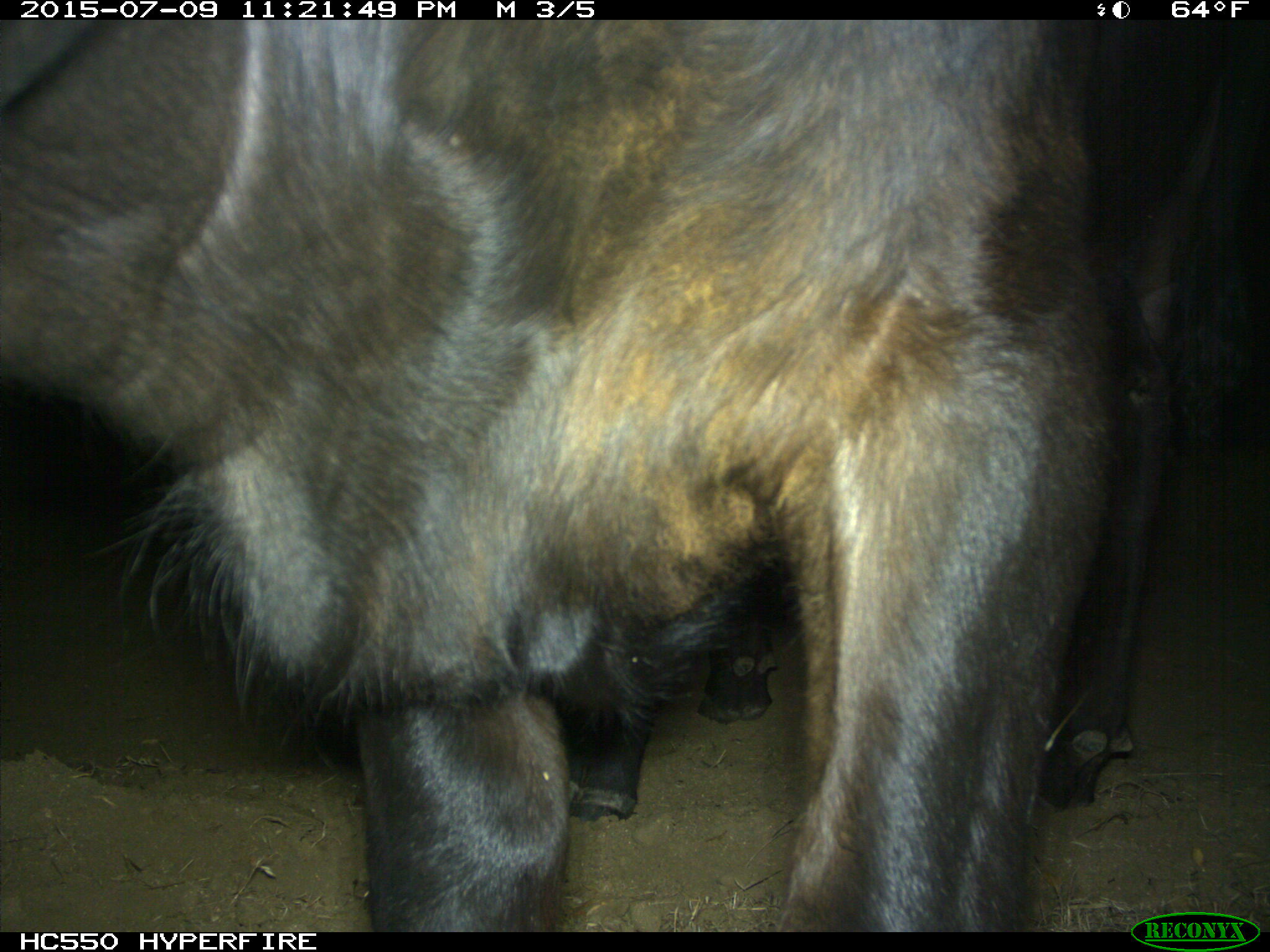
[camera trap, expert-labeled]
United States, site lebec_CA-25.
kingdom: Animalia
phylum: Chordata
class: Mammalia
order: Artiodactyla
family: Bovidae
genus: Bos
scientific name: Bos taurus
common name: domestic cow